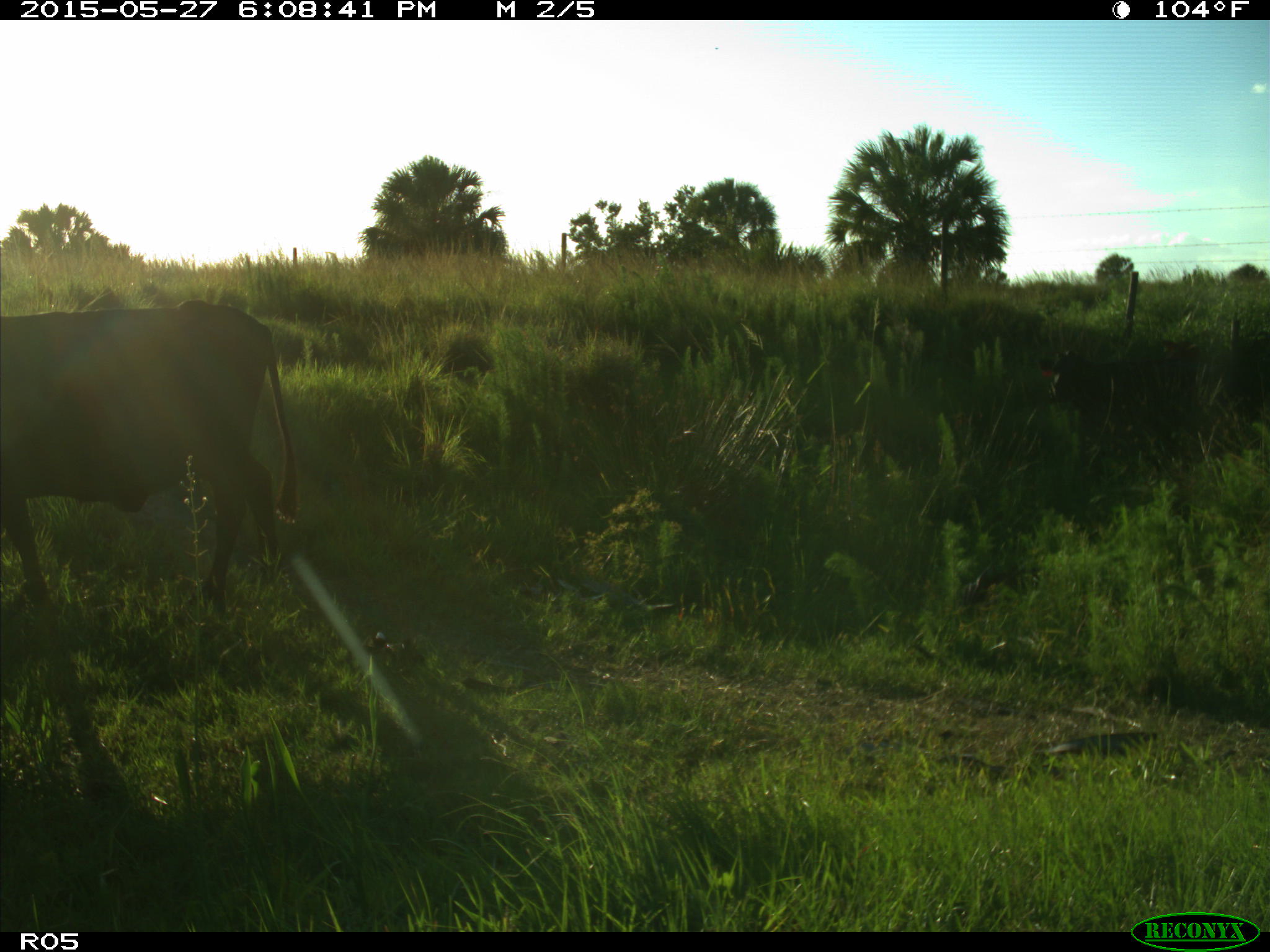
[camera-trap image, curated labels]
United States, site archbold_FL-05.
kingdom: Animalia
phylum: Chordata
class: Mammalia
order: Artiodactyla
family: Bovidae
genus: Bos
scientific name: Bos taurus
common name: domestic cow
Bos taurus (domestic cow).